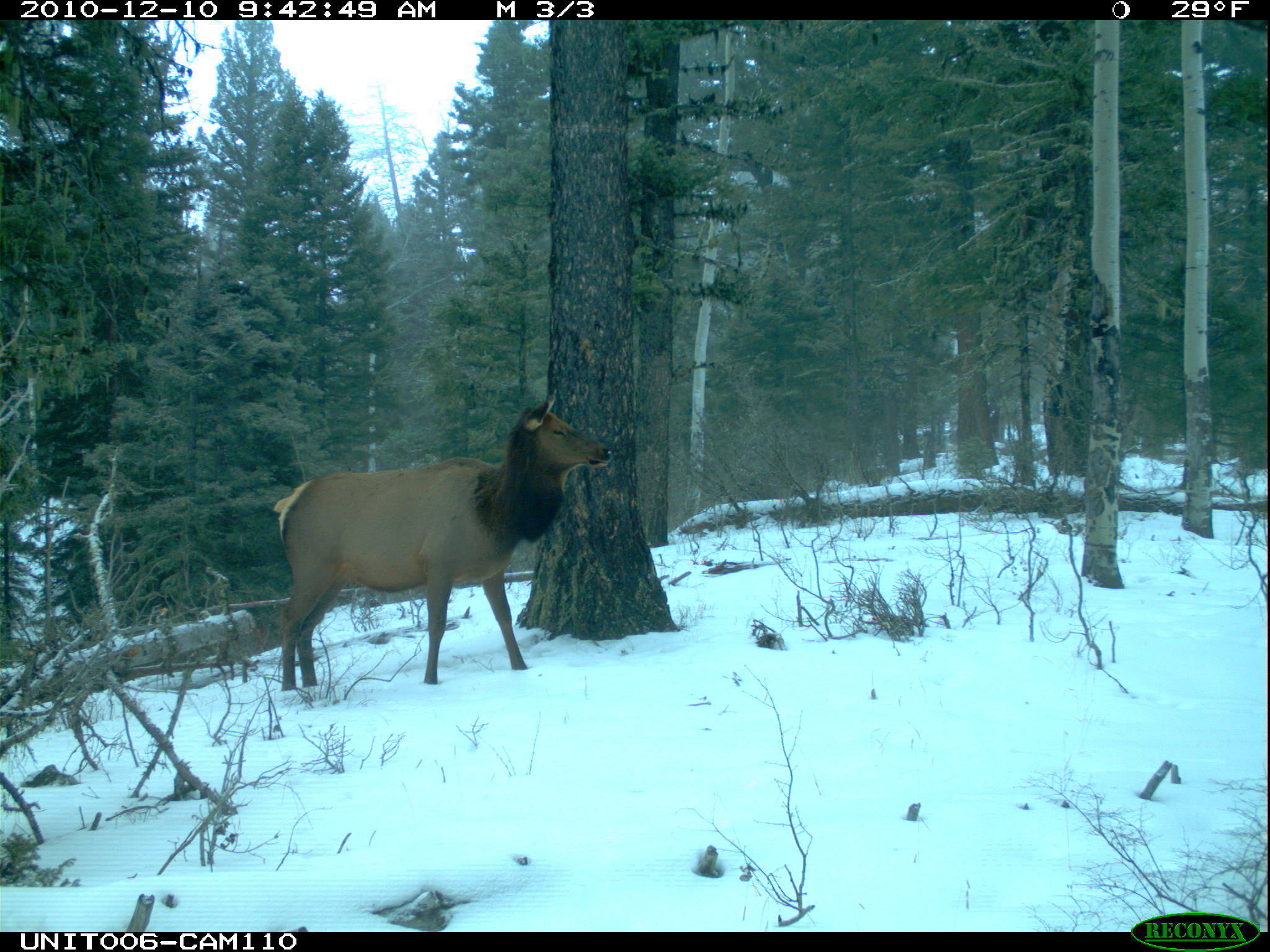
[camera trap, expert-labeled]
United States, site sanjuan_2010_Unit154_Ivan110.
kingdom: Animalia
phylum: Chordata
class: Mammalia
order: Artiodactyla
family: Cervidae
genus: Cervus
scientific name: Cervus elaphus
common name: red deer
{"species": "Cervus elaphus (red deer)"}